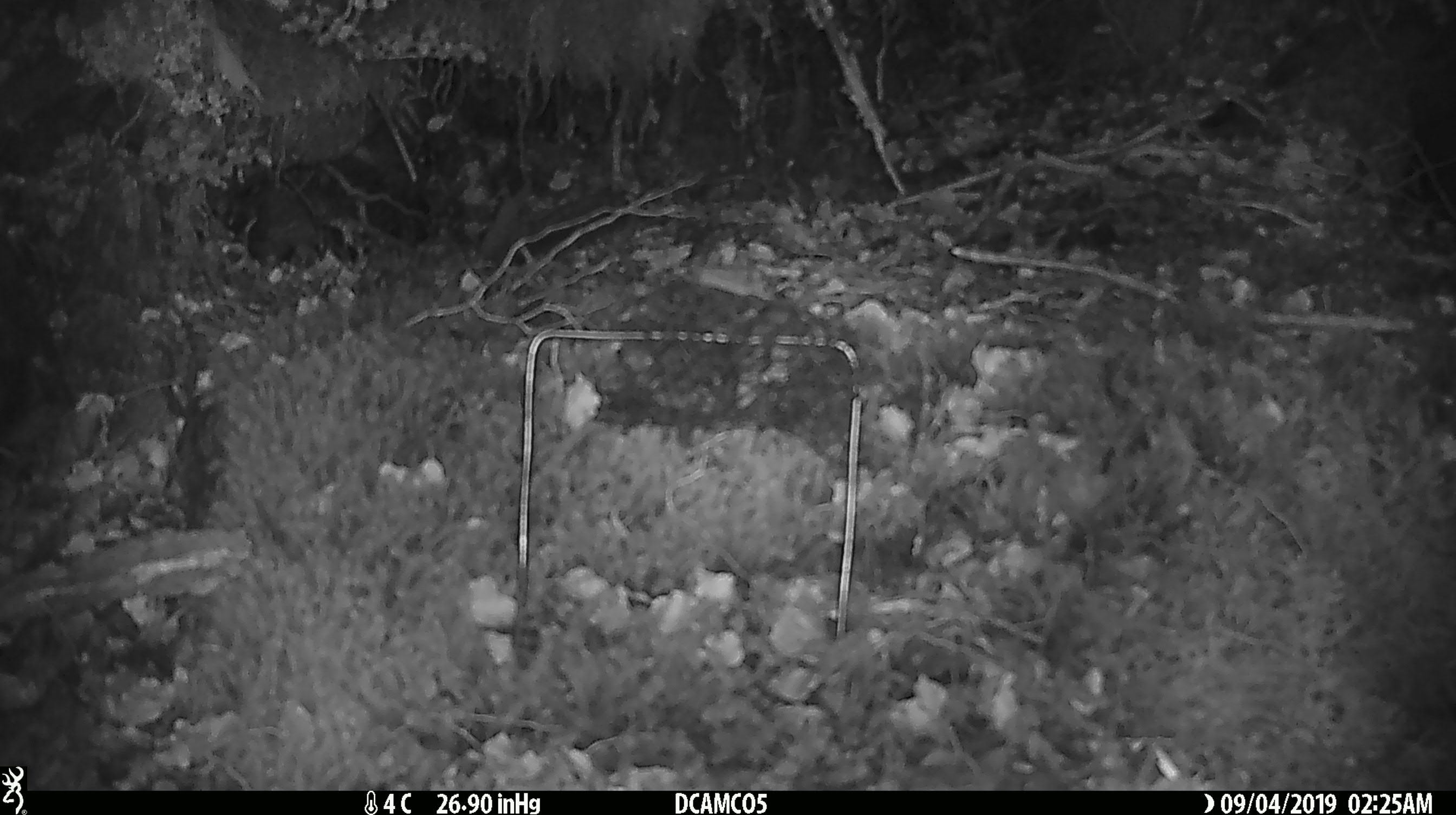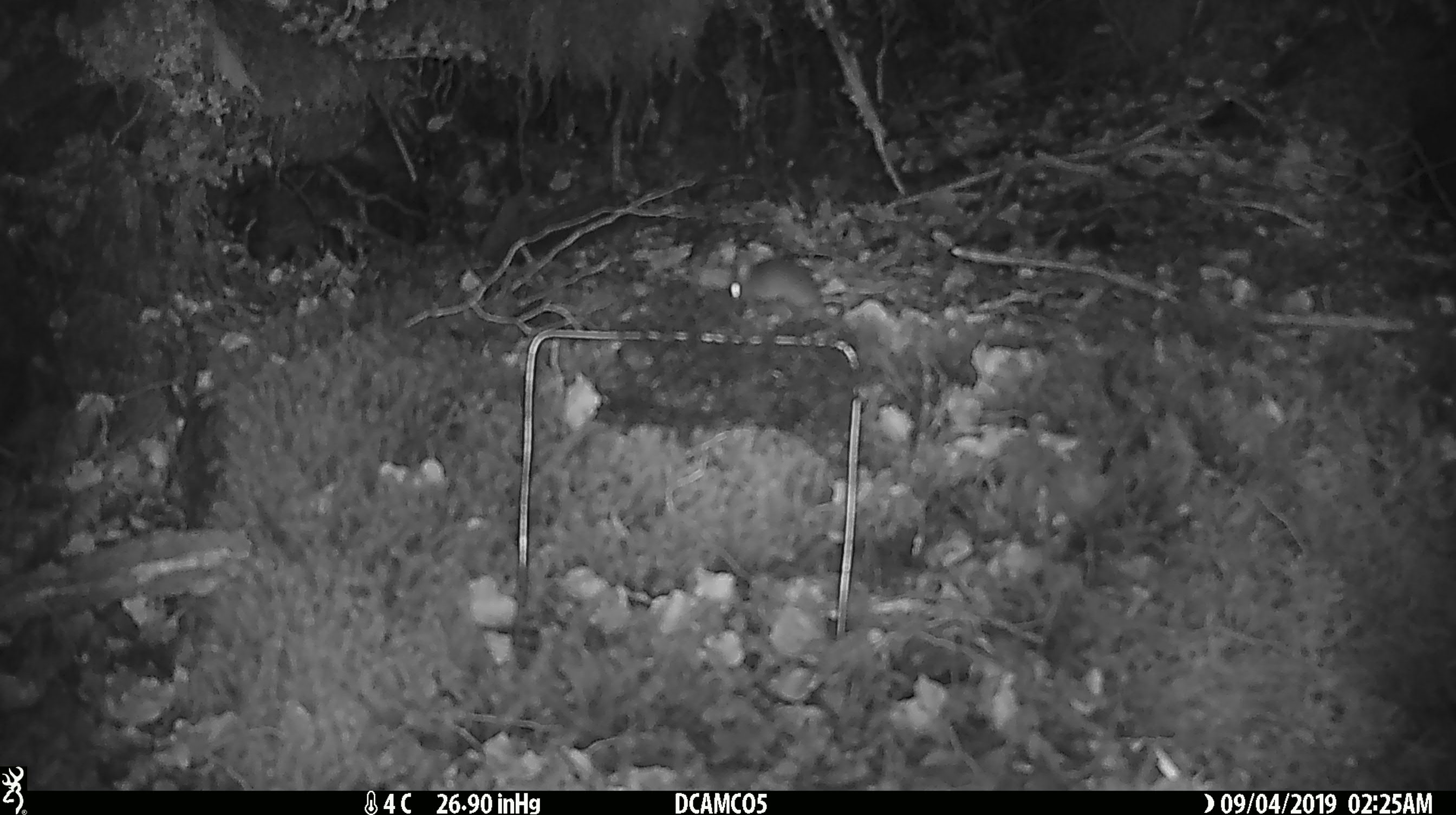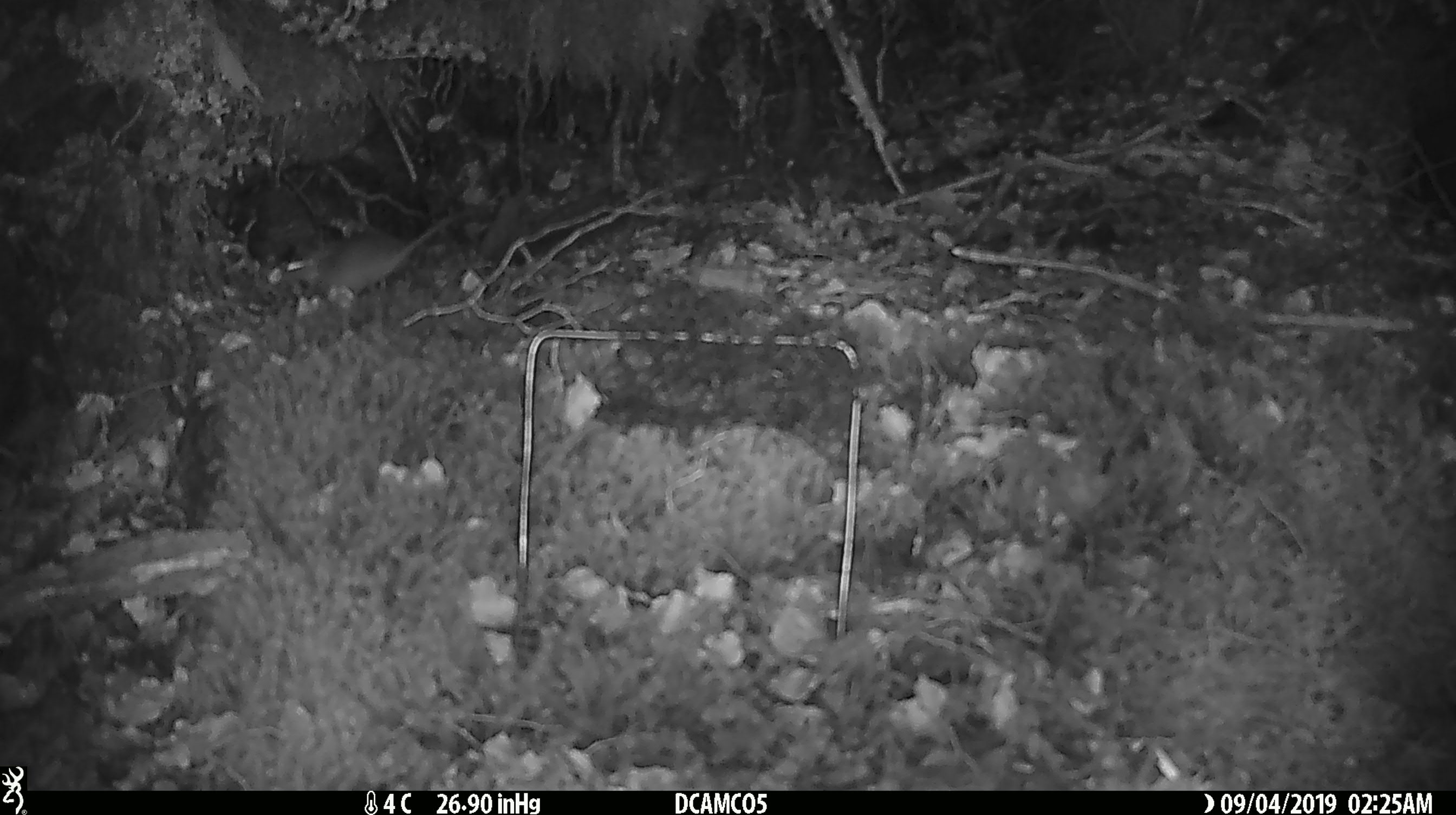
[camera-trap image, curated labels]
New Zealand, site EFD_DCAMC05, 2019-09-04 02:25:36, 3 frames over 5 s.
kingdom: Animalia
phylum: Chordata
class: Mammalia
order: Rodentia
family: Muridae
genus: Mus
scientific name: Mus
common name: mouse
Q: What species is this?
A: Mouse (Mus).